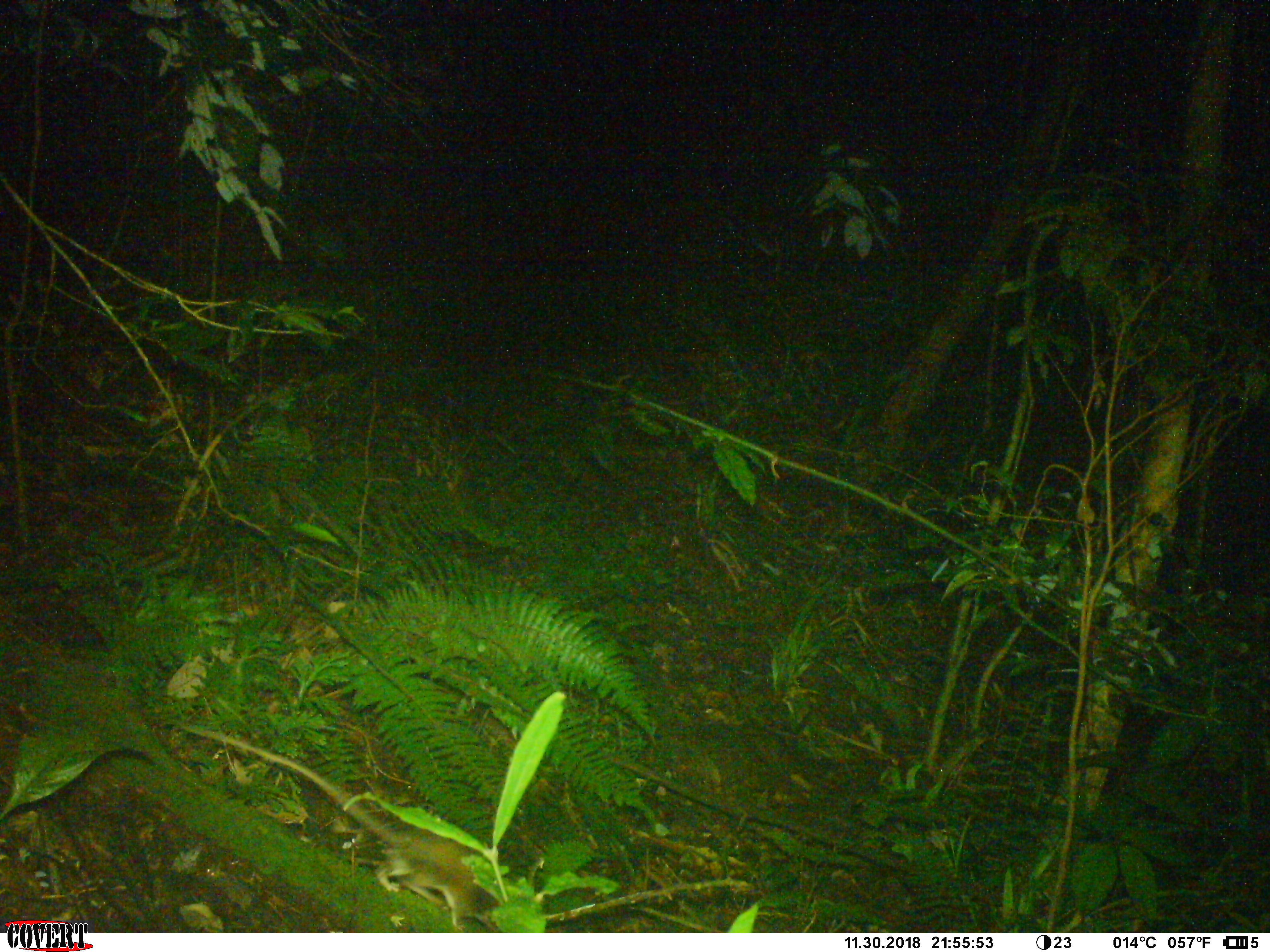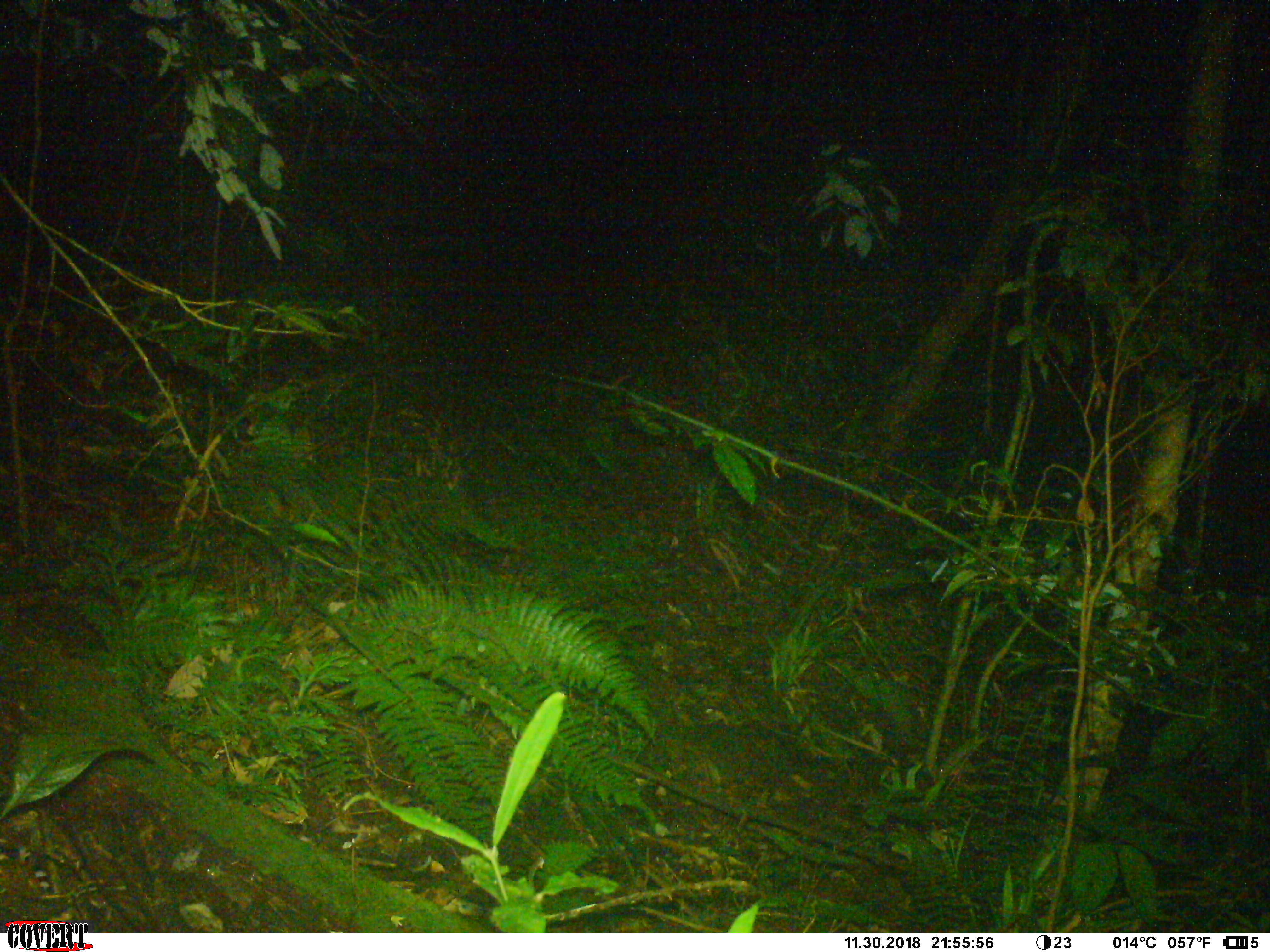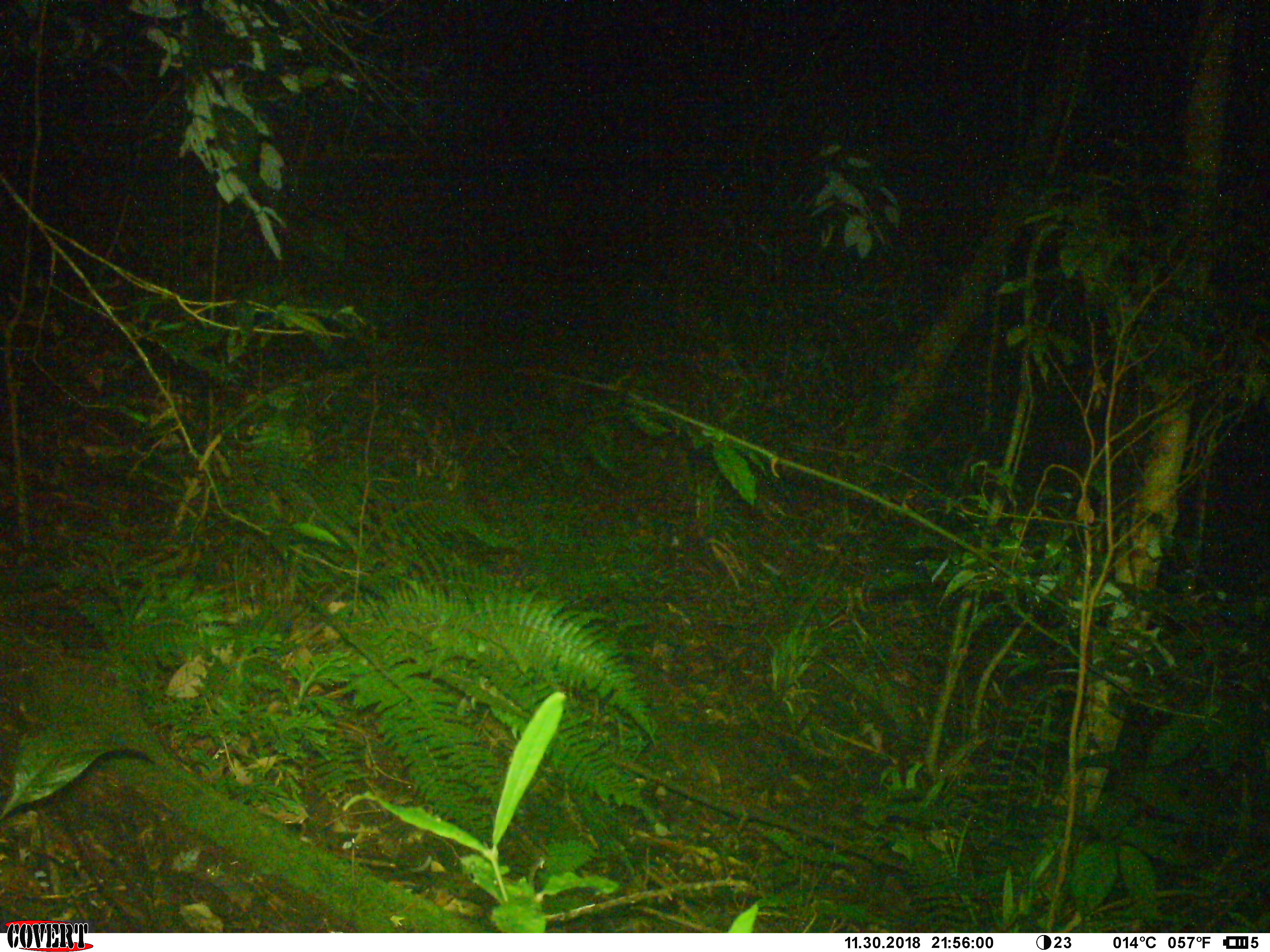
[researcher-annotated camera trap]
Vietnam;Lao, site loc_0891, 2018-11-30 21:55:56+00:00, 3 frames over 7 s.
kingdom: Animalia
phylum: Chordata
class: Mammalia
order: Rodentia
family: Muridae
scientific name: Muridae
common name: old-world mice and rats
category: unidentified murid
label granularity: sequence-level